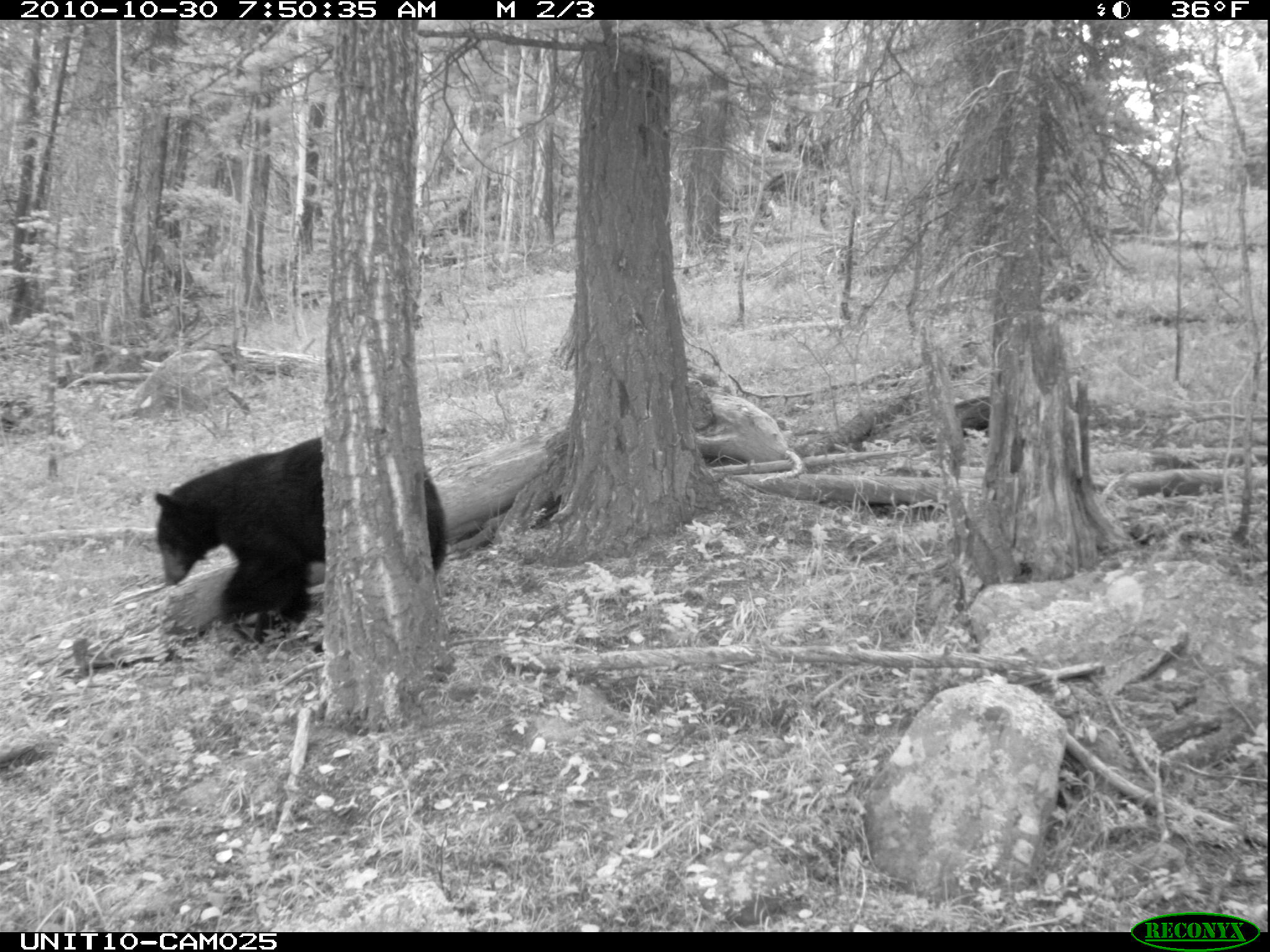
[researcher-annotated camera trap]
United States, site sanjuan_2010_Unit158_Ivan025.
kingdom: Animalia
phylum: Chordata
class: Mammalia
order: Carnivora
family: Ursidae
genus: Ursus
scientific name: Ursus americanus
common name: american black bear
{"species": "Ursus americanus (american black bear)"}